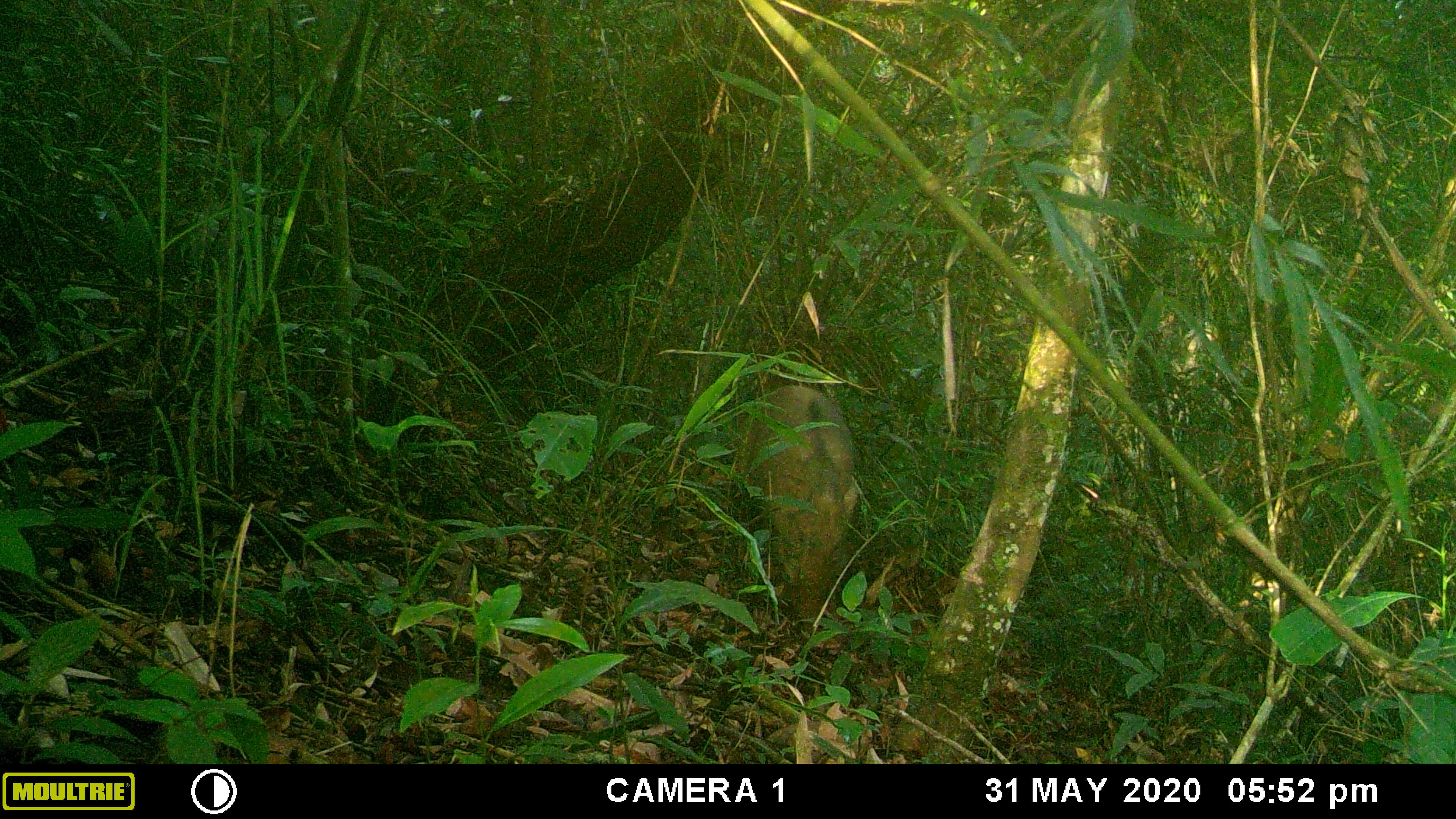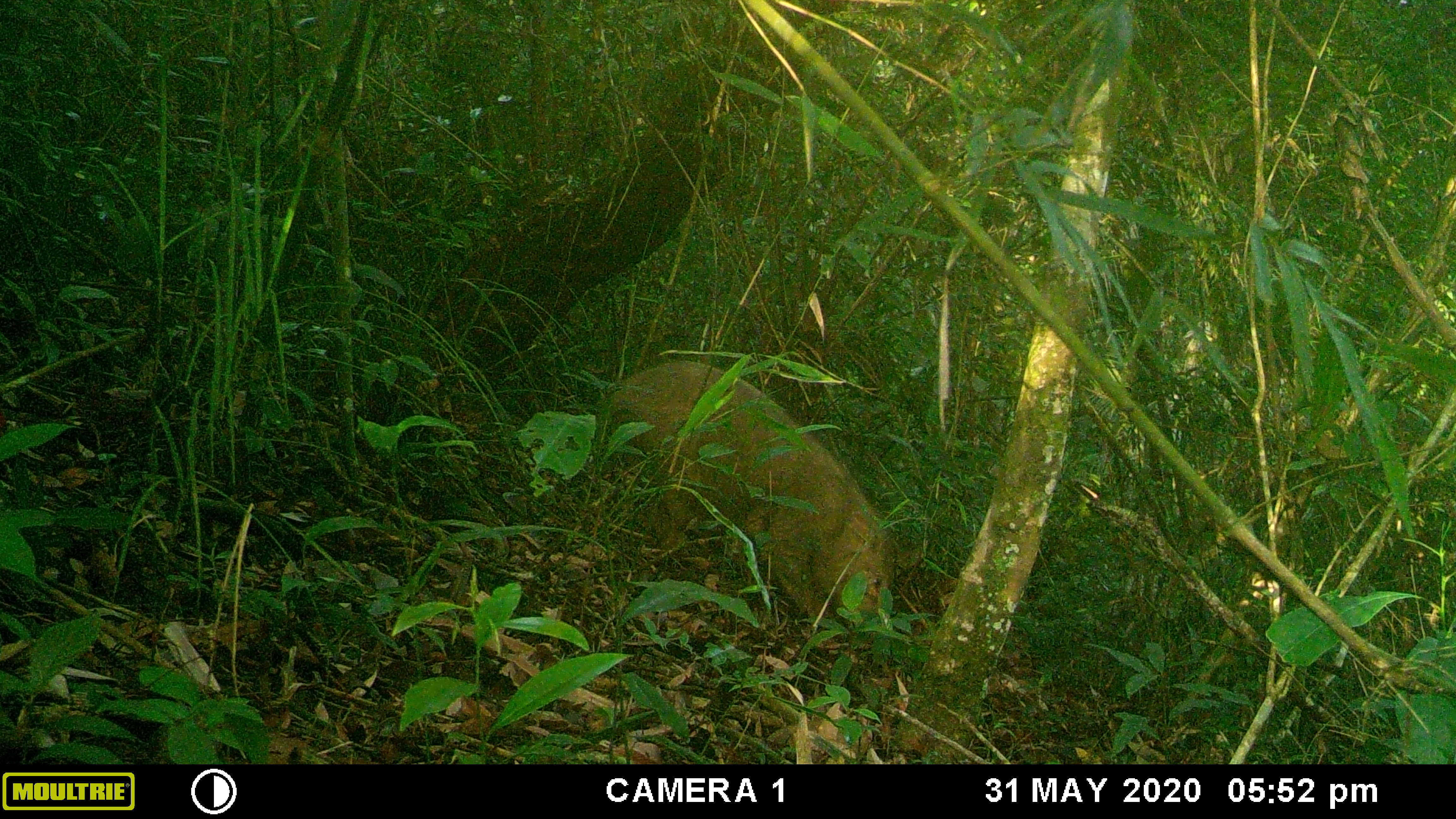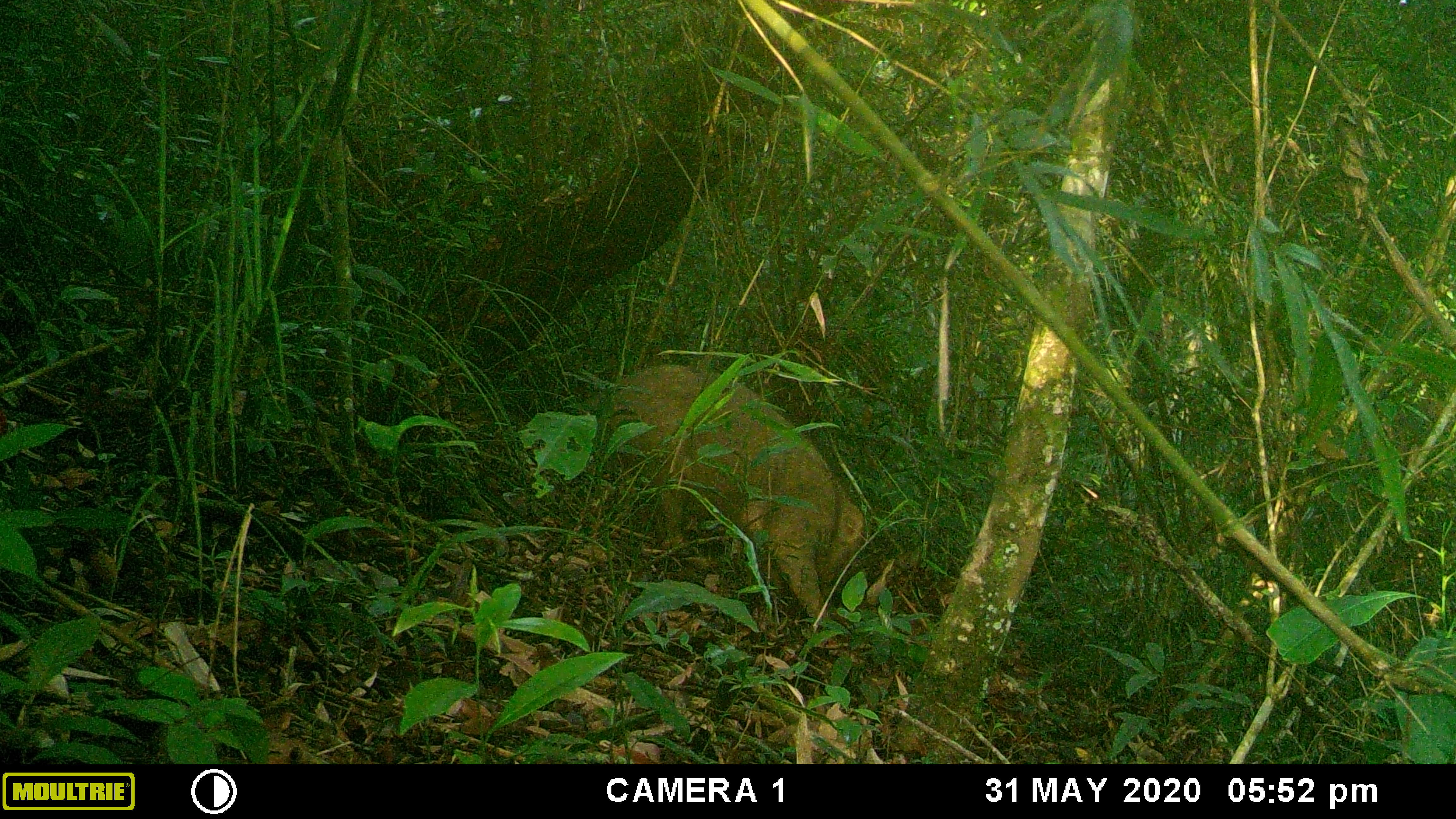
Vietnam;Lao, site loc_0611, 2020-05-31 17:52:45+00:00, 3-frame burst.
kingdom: Animalia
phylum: Chordata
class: Mammalia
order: Artiodactyla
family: Suidae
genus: Sus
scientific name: Sus scrofa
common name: eurasian wild pig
Eurasian wild pig (Sus scrofa). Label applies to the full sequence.